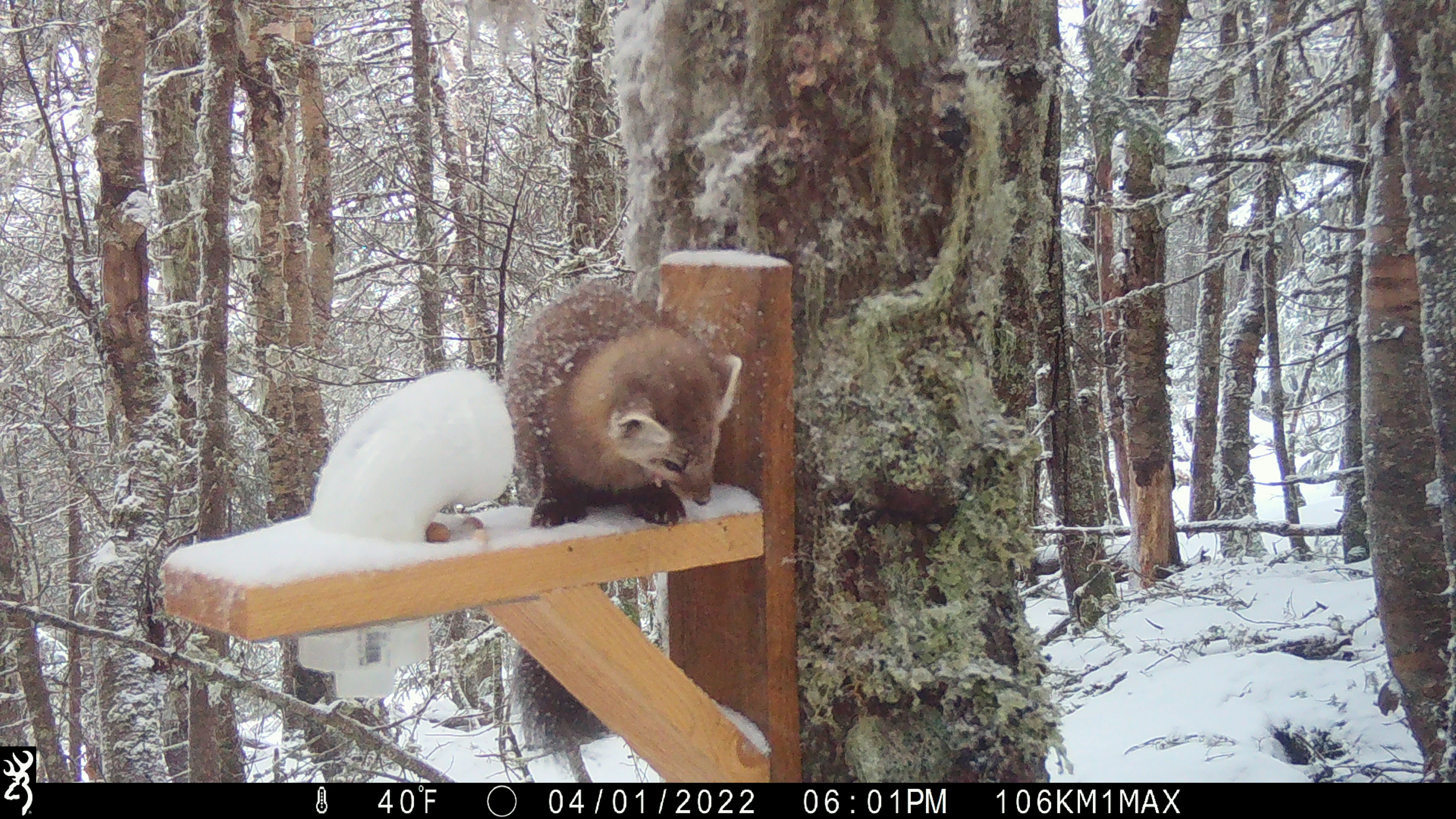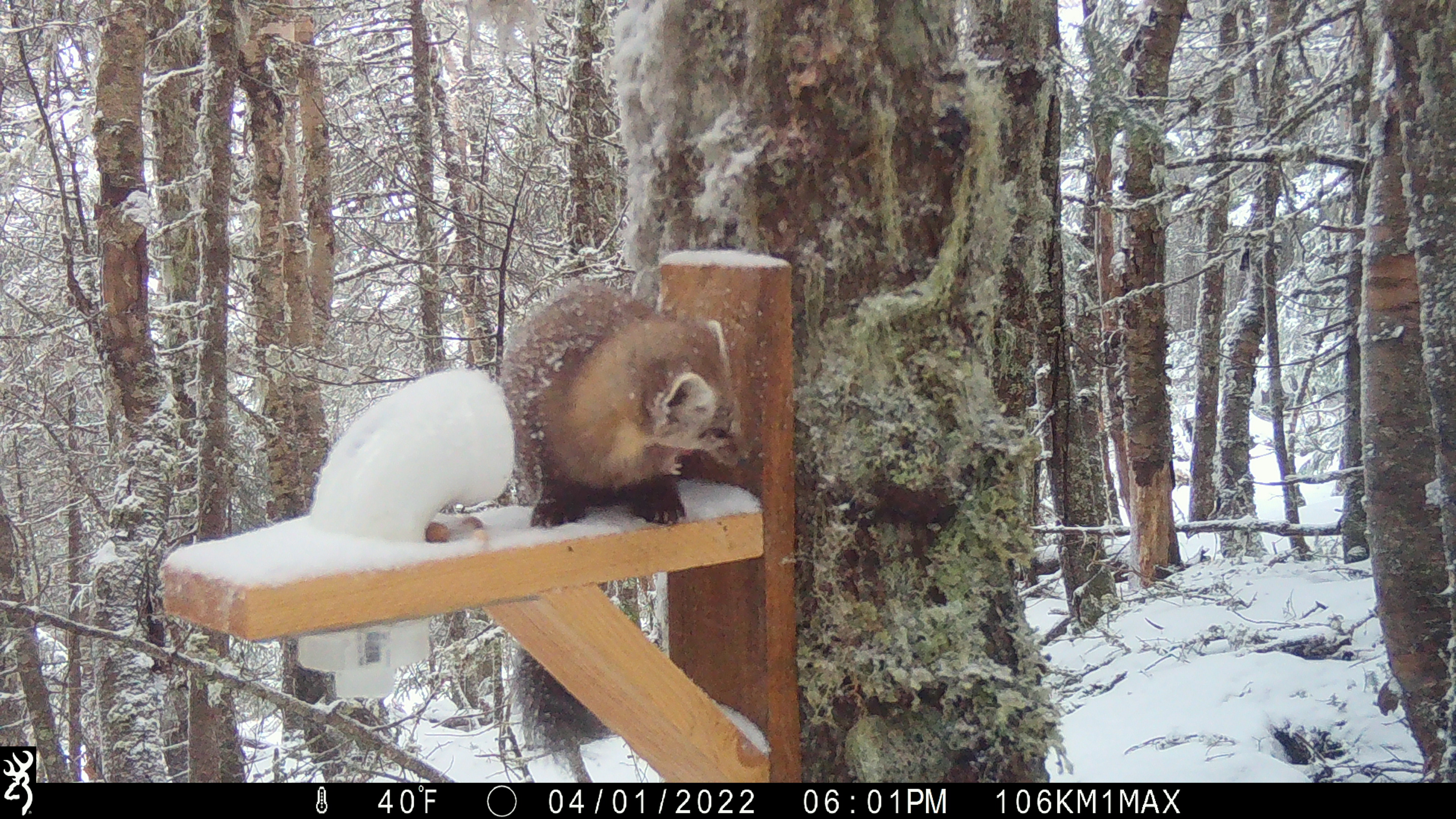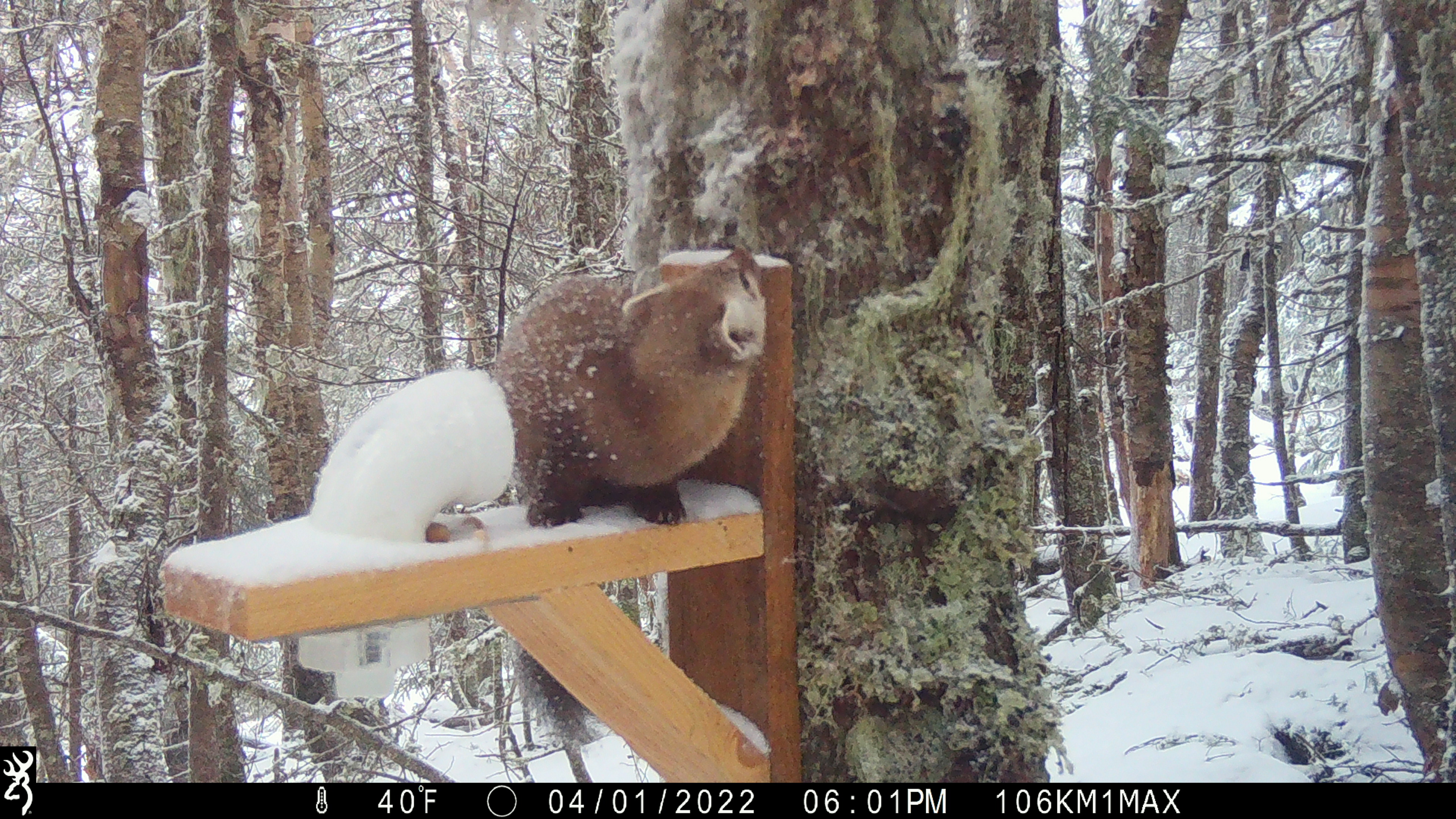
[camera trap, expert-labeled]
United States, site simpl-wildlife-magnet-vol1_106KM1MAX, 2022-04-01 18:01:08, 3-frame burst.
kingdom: Animalia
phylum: Chordata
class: Mammalia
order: Carnivora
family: Mustelidae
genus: Martes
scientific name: Martes americana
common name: american marten